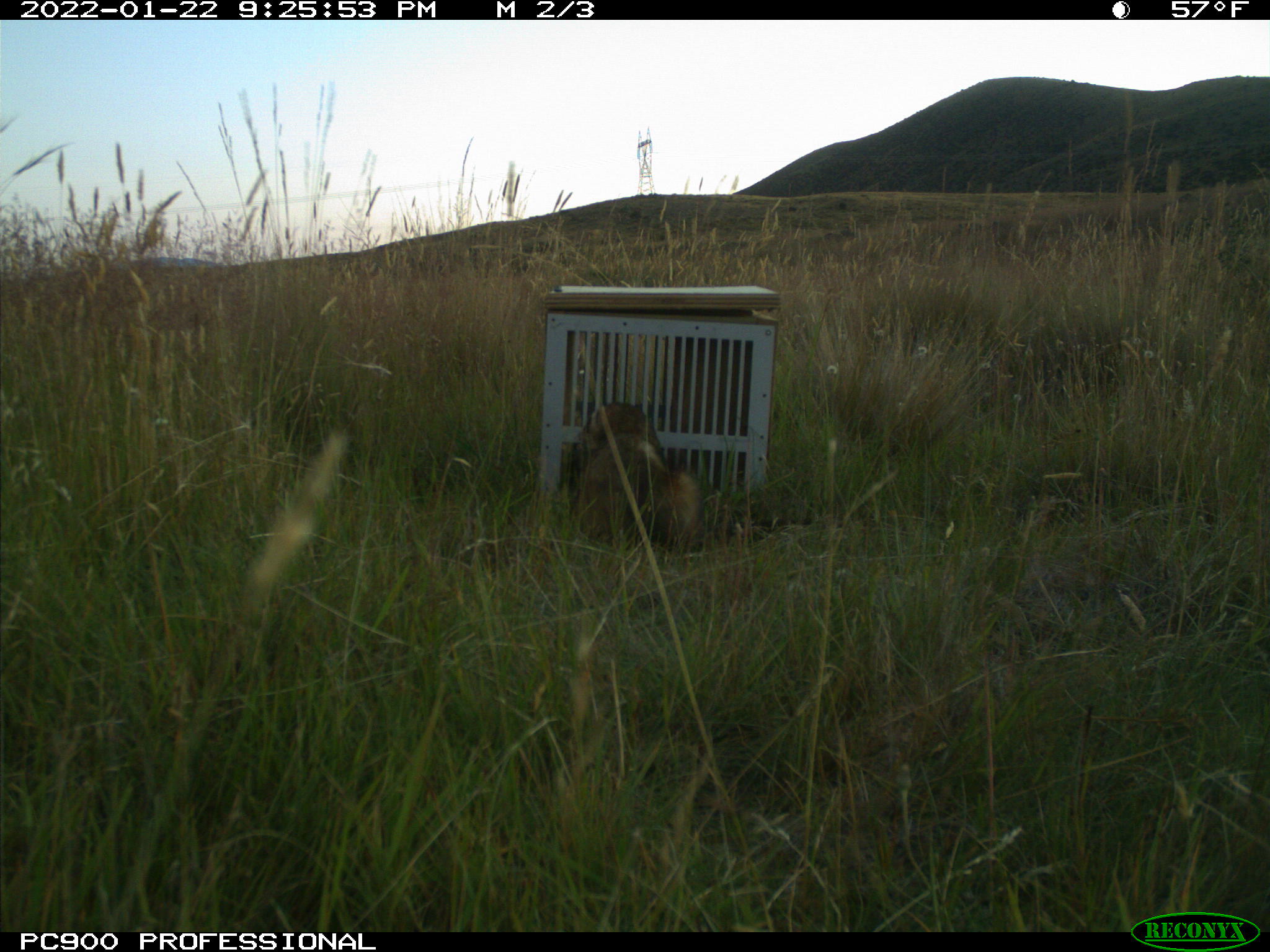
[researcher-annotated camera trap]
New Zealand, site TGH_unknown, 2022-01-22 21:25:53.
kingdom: Animalia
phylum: Chordata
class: Mammalia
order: Carnivora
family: Mustelidae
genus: Mustela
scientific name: Mustela furo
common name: ferret